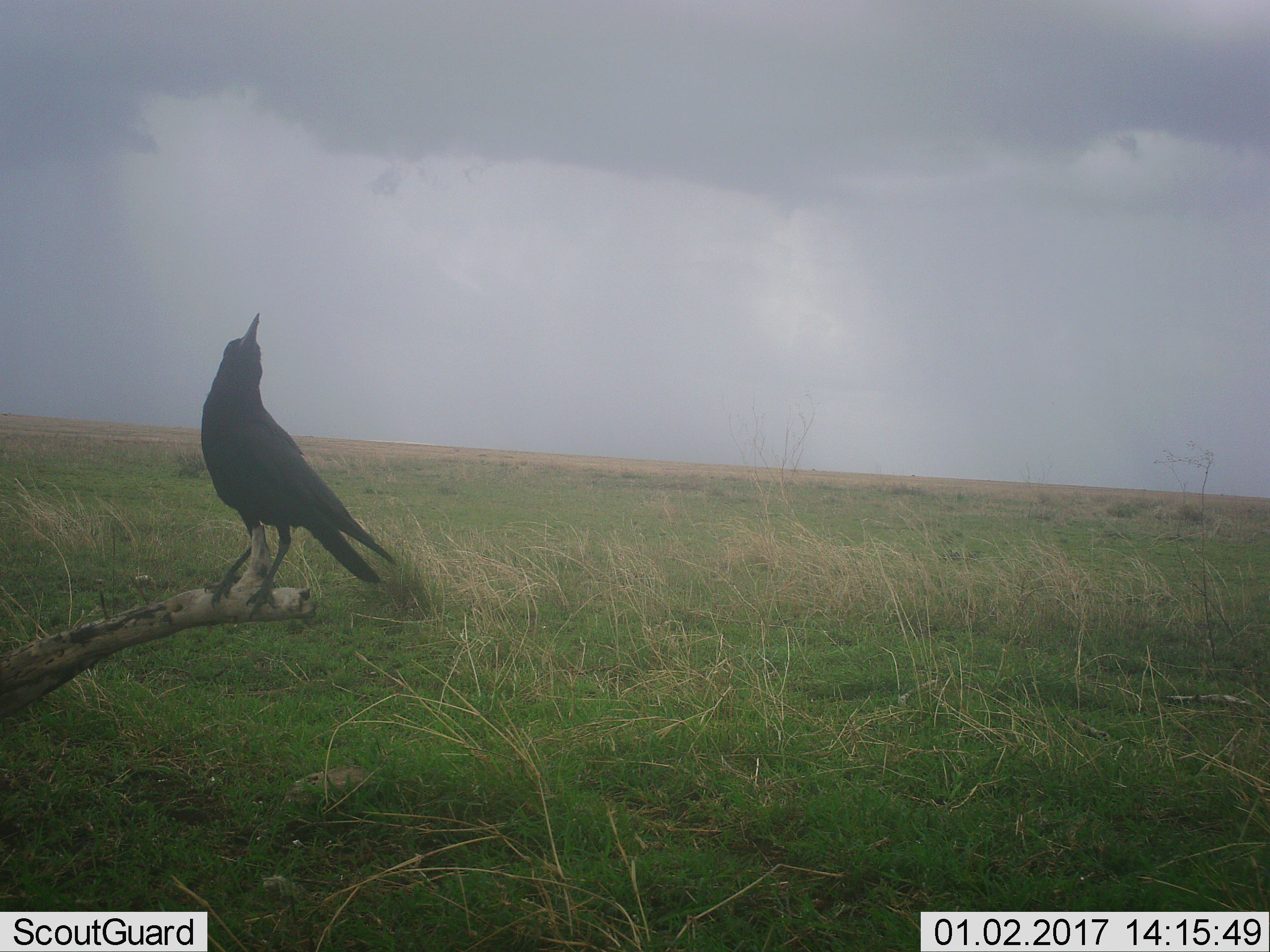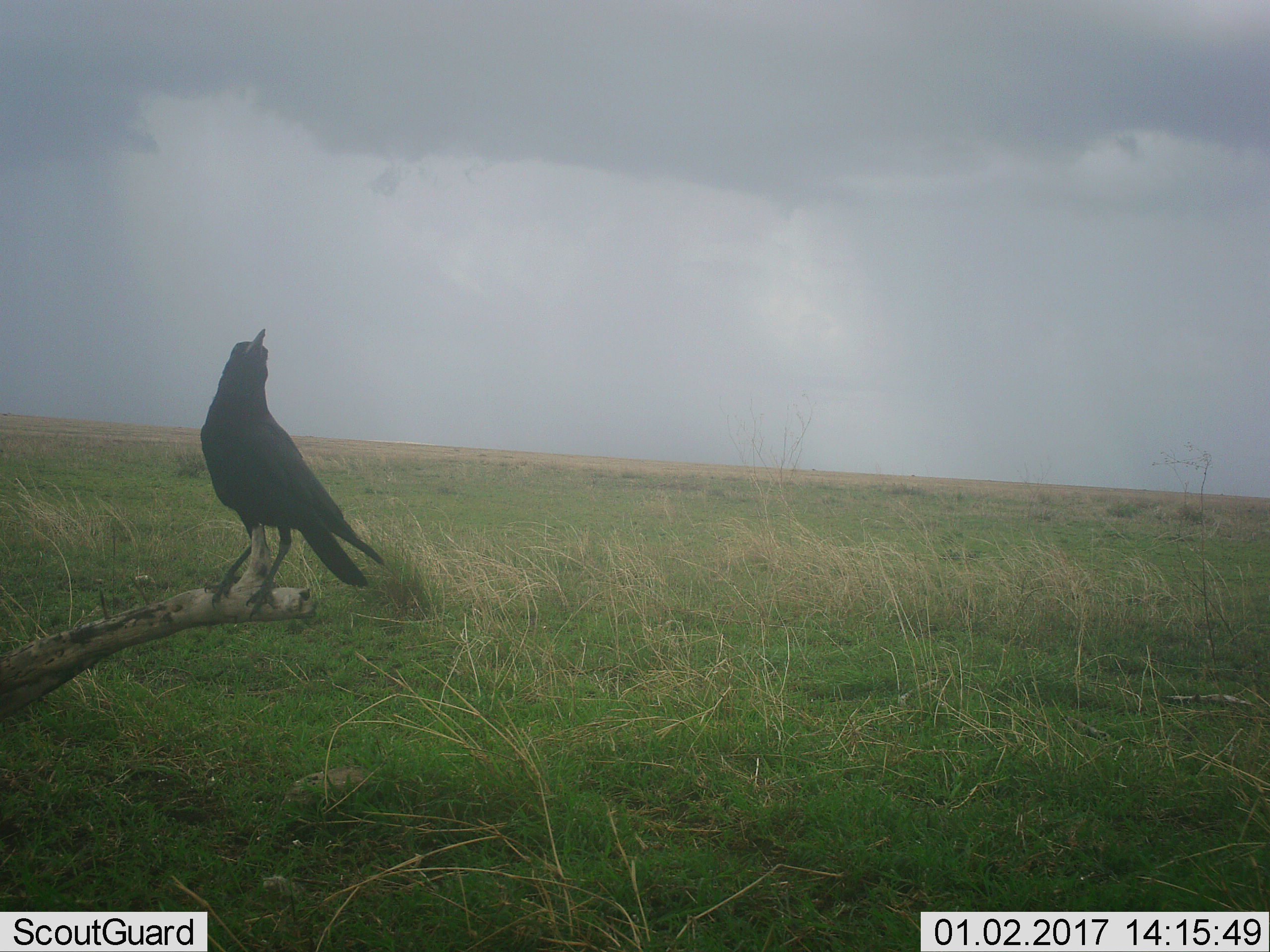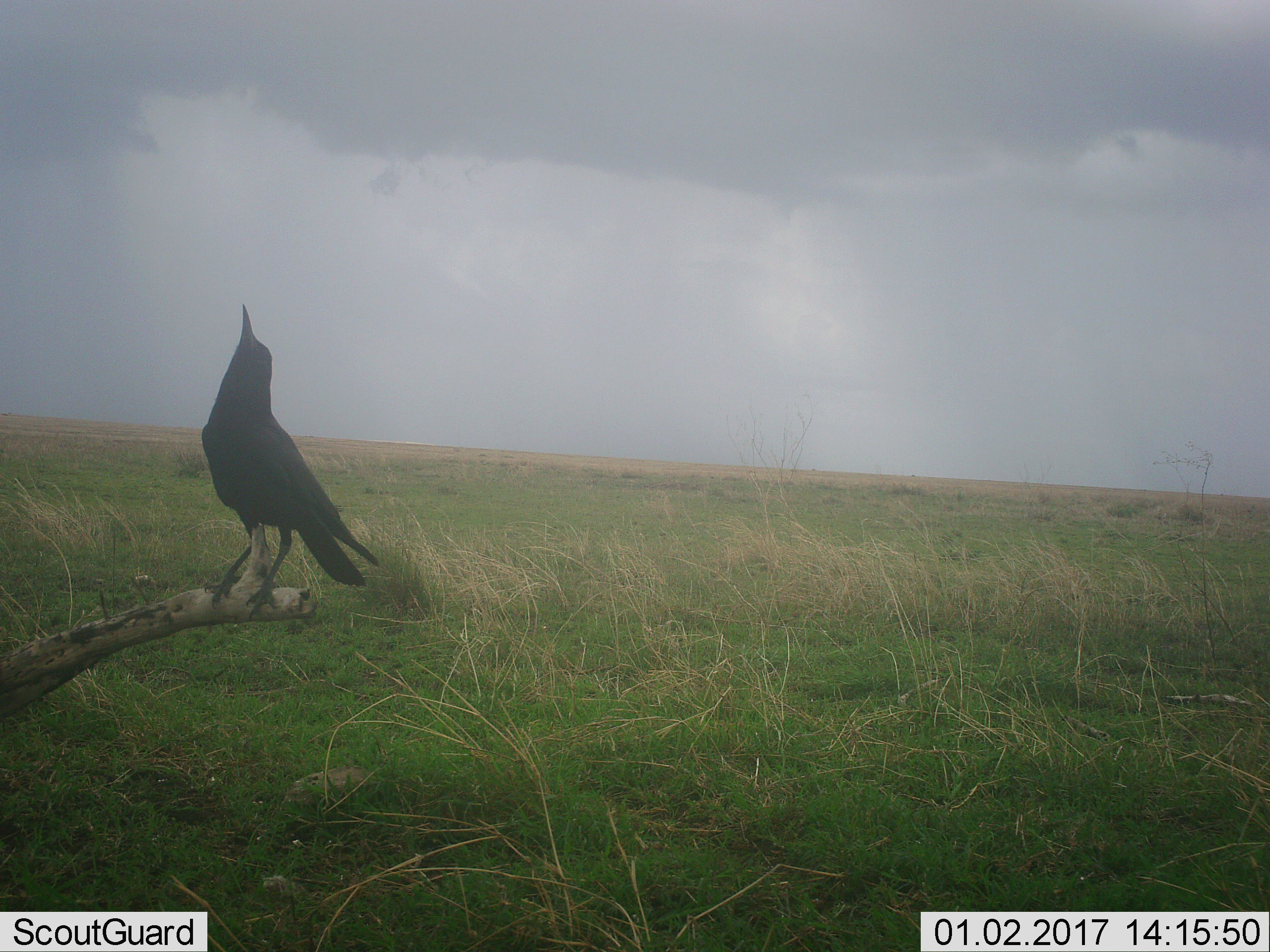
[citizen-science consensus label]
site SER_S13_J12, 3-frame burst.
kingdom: Animalia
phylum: Chordata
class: Aves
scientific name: Aves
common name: bird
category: birdother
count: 1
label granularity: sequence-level